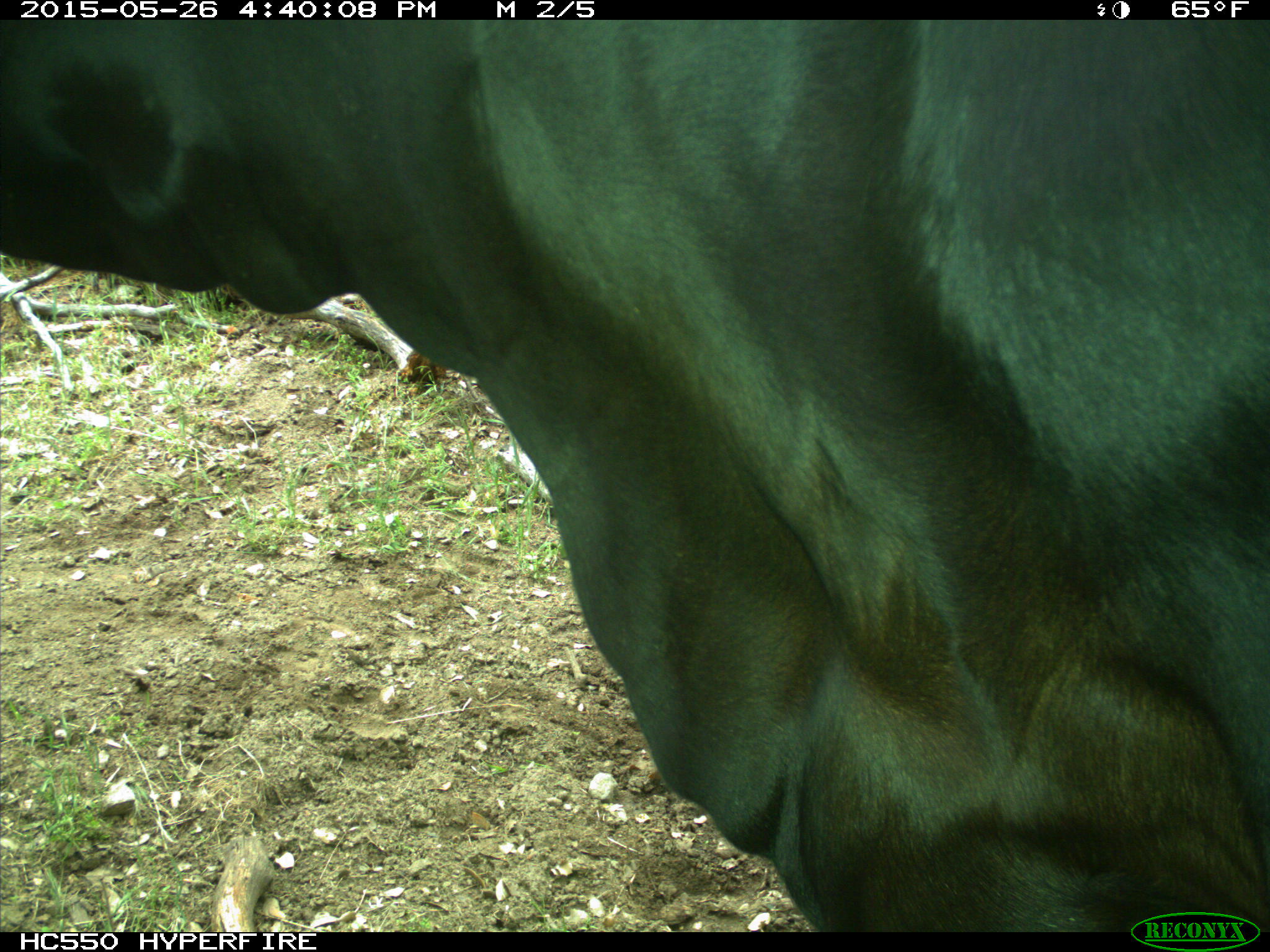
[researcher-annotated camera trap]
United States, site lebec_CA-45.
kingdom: Animalia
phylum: Chordata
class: Mammalia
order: Artiodactyla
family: Bovidae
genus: Bos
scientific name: Bos taurus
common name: domestic cow